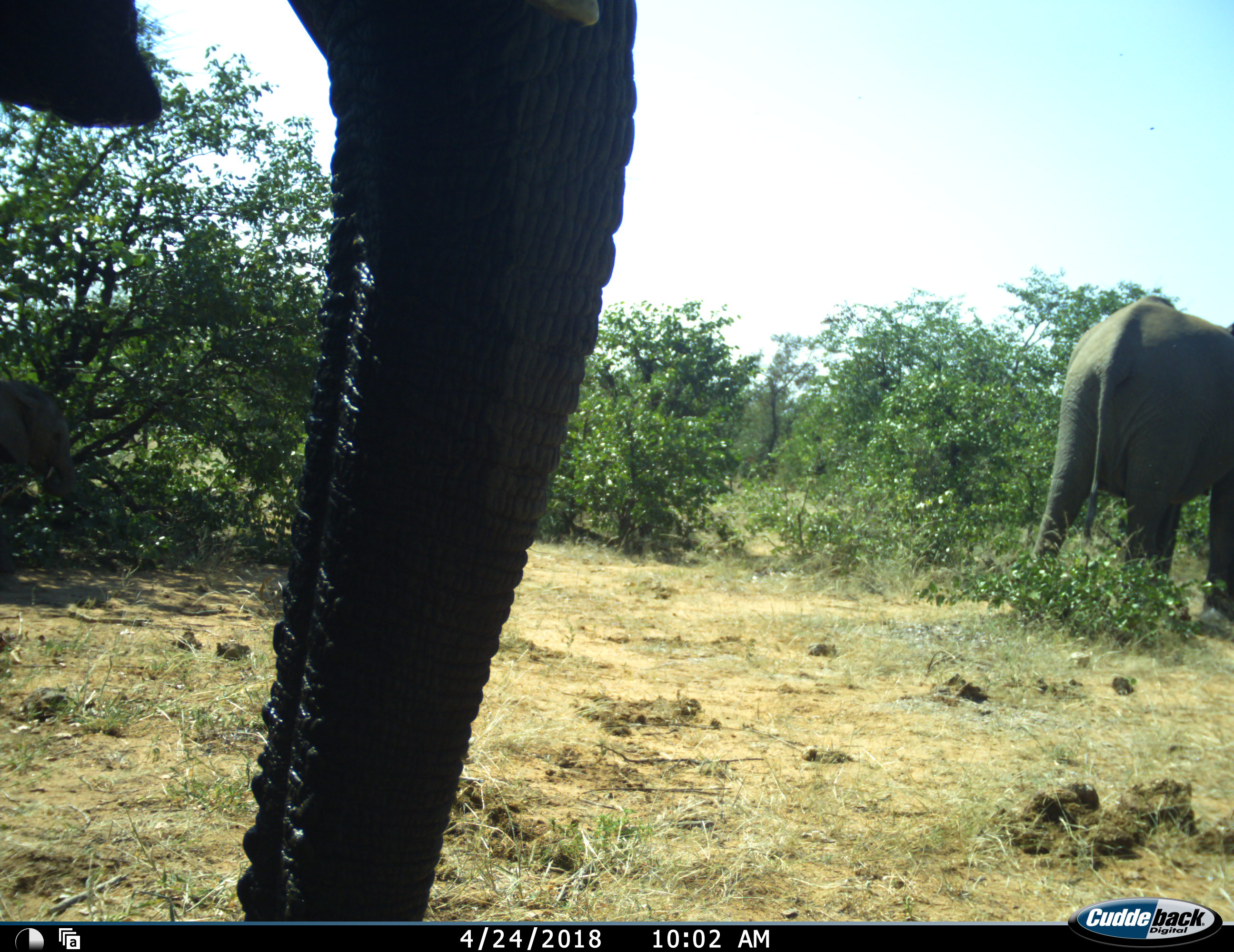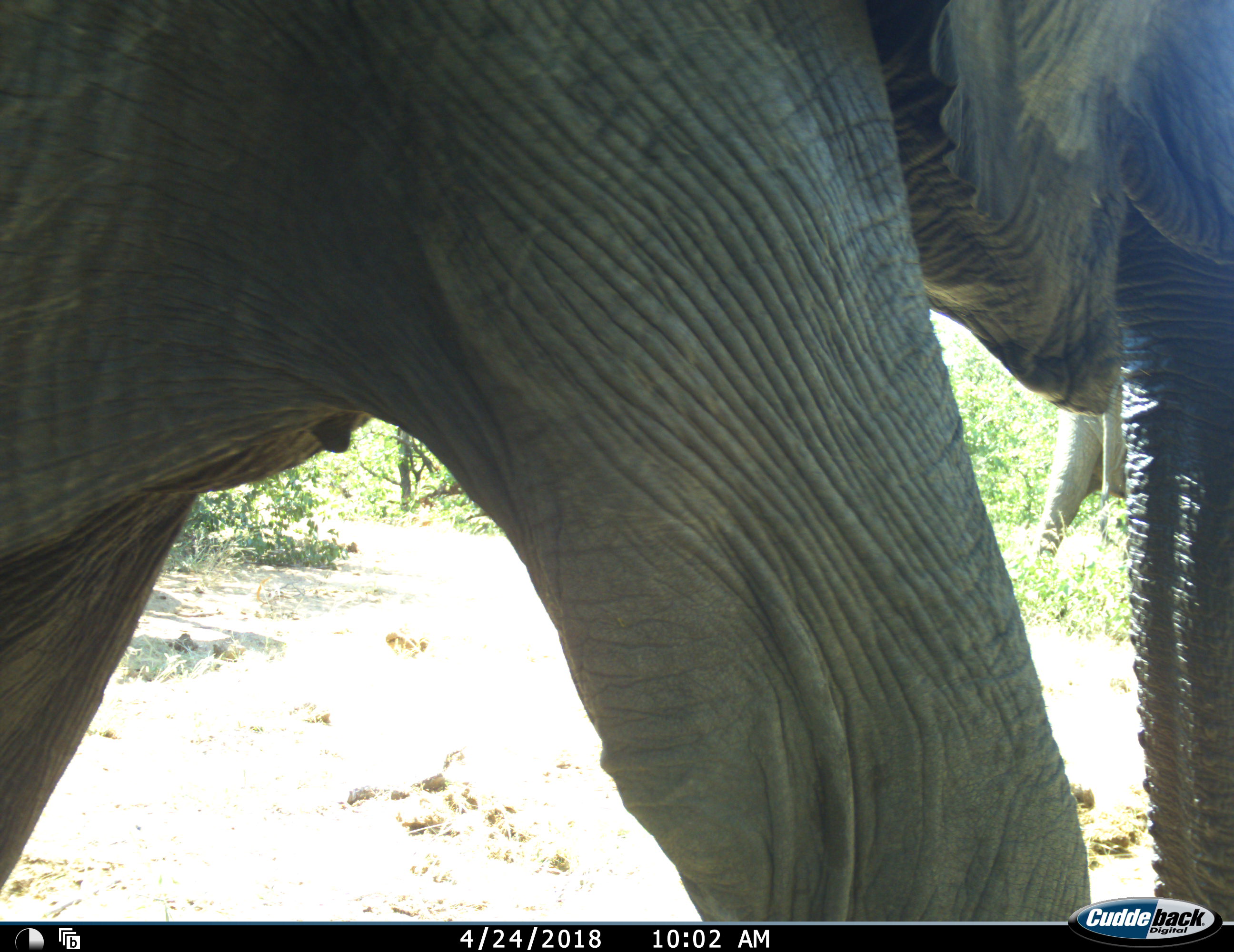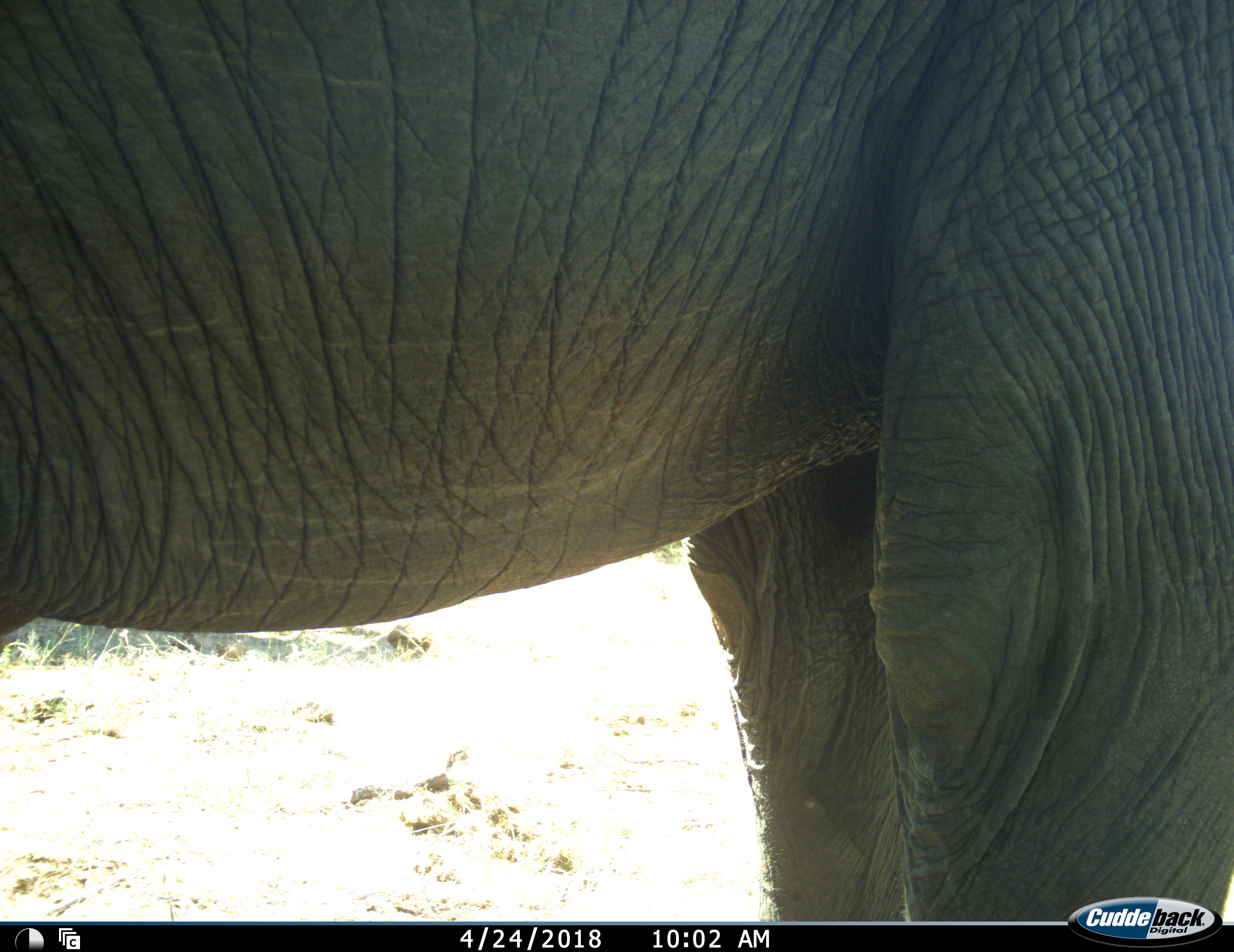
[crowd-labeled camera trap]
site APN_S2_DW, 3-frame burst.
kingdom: Animalia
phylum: Chordata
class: Mammalia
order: Proboscidea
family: Elephantidae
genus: Loxodonta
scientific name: Loxodonta africana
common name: african bush elephant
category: elephant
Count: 2.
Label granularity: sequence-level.